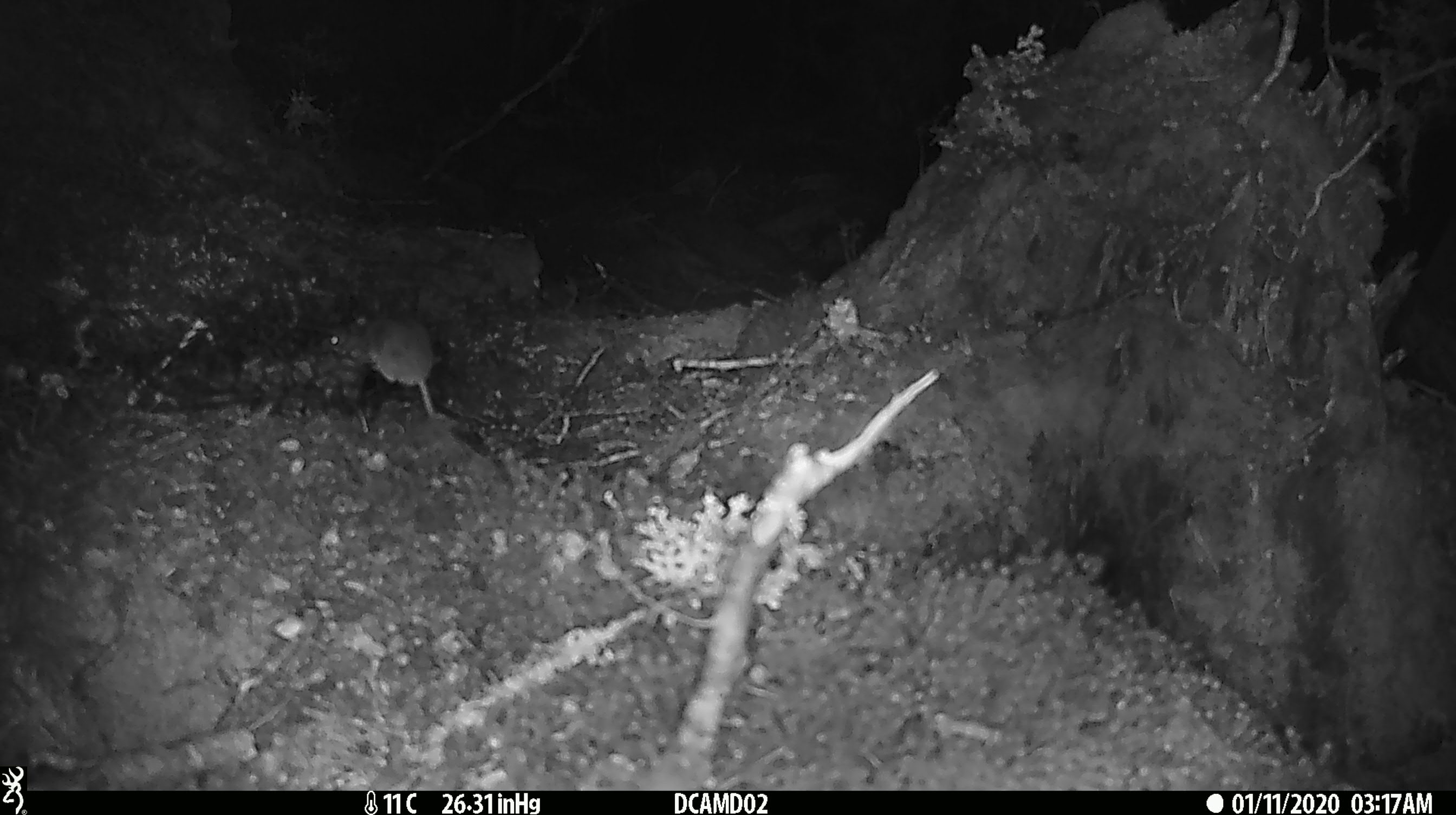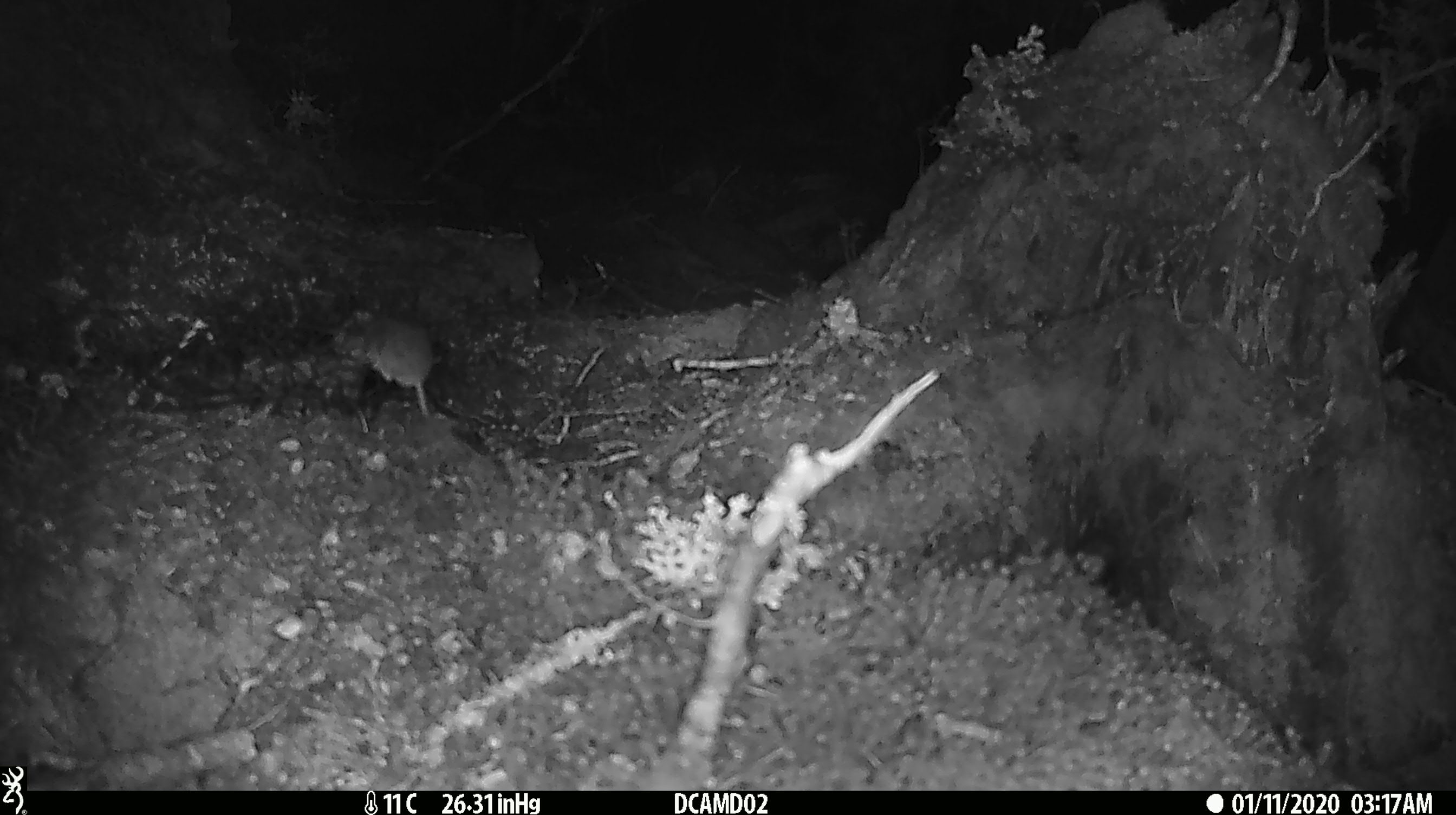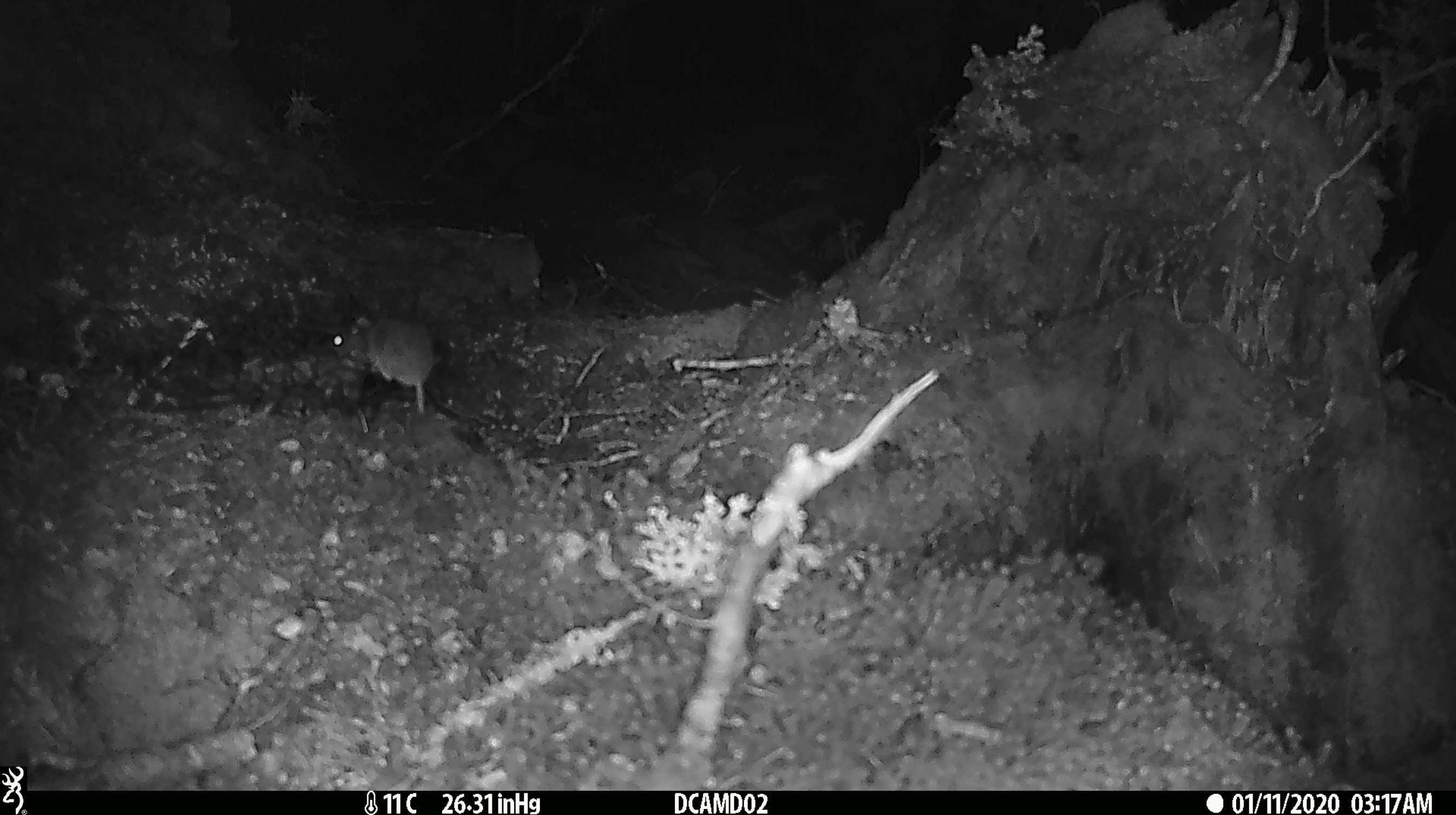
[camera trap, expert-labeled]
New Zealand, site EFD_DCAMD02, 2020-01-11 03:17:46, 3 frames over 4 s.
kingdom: Animalia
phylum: Chordata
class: Mammalia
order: Rodentia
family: Muridae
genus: Mus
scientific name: Mus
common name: mouse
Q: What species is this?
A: Mouse (Mus).